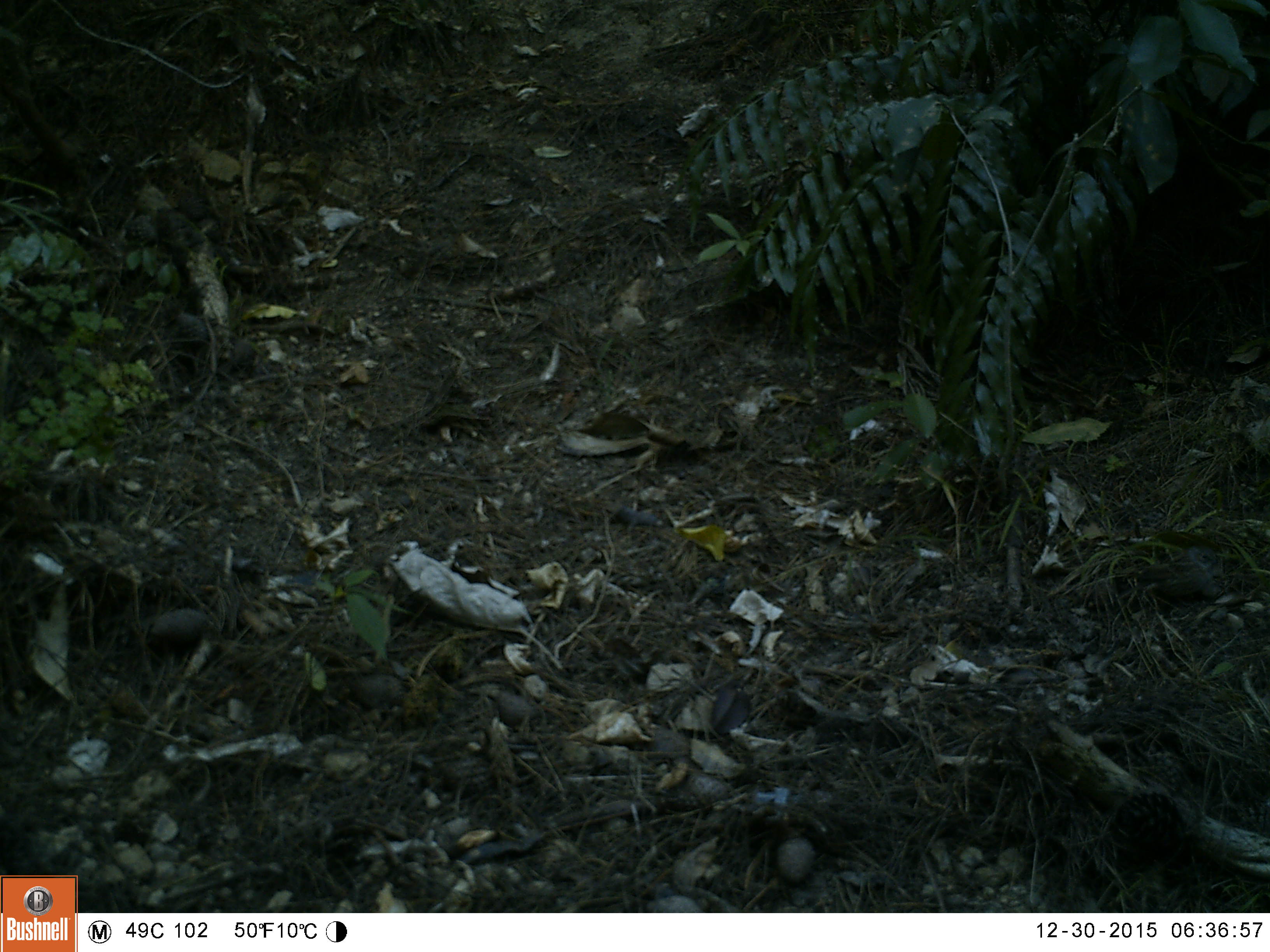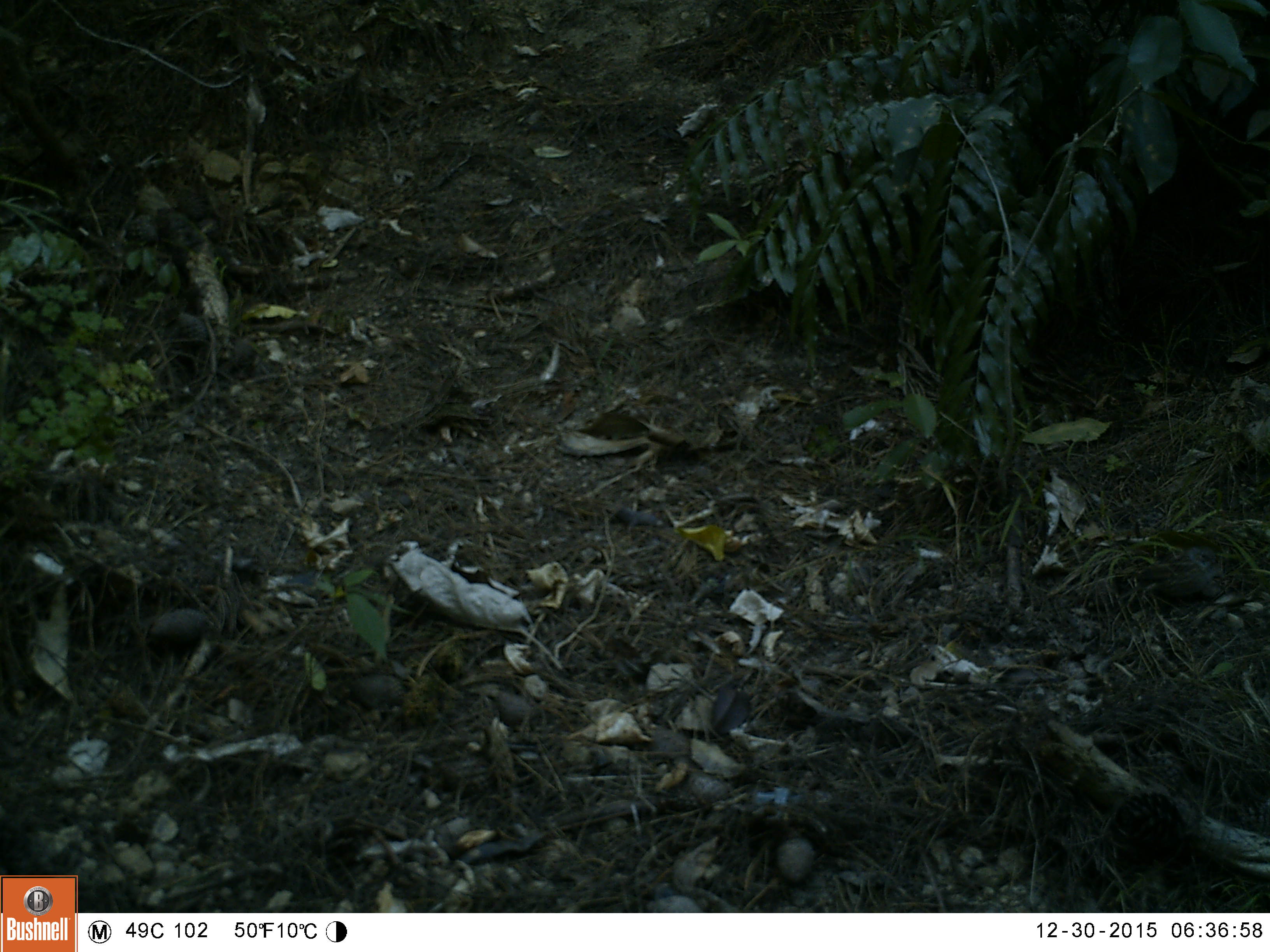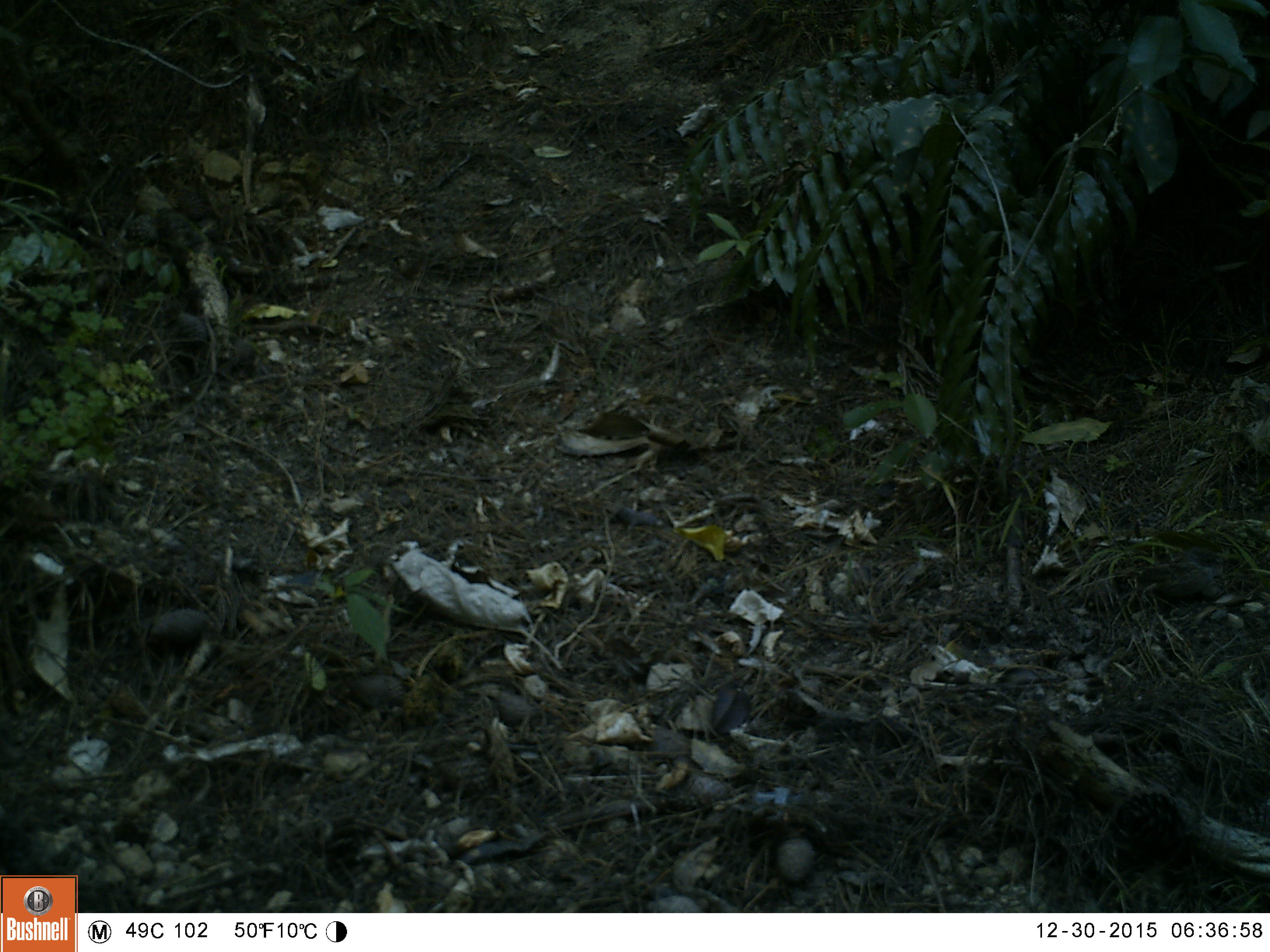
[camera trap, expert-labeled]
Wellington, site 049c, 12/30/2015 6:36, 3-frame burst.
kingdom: Animalia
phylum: Chordata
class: Aves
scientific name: Aves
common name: bird